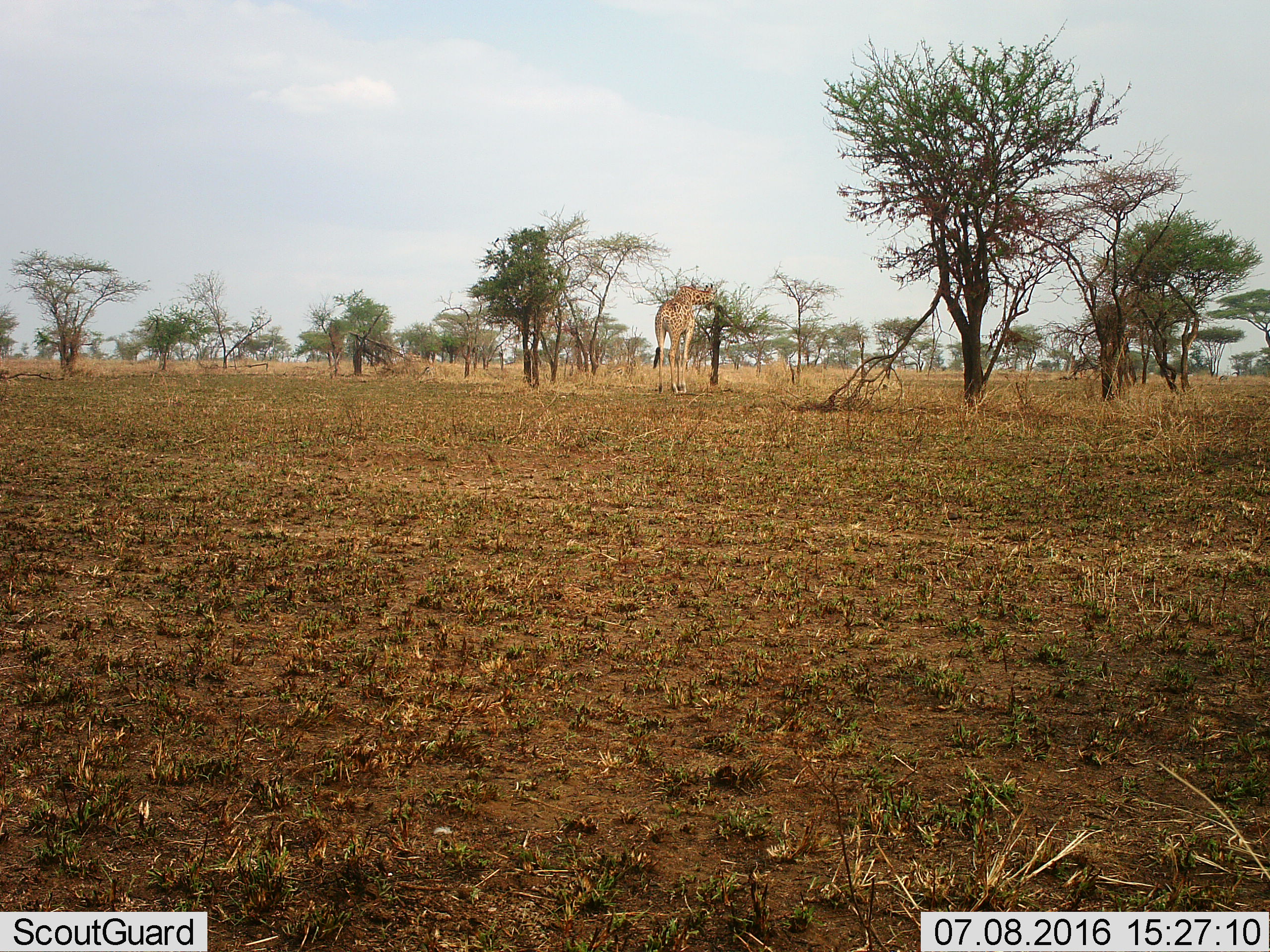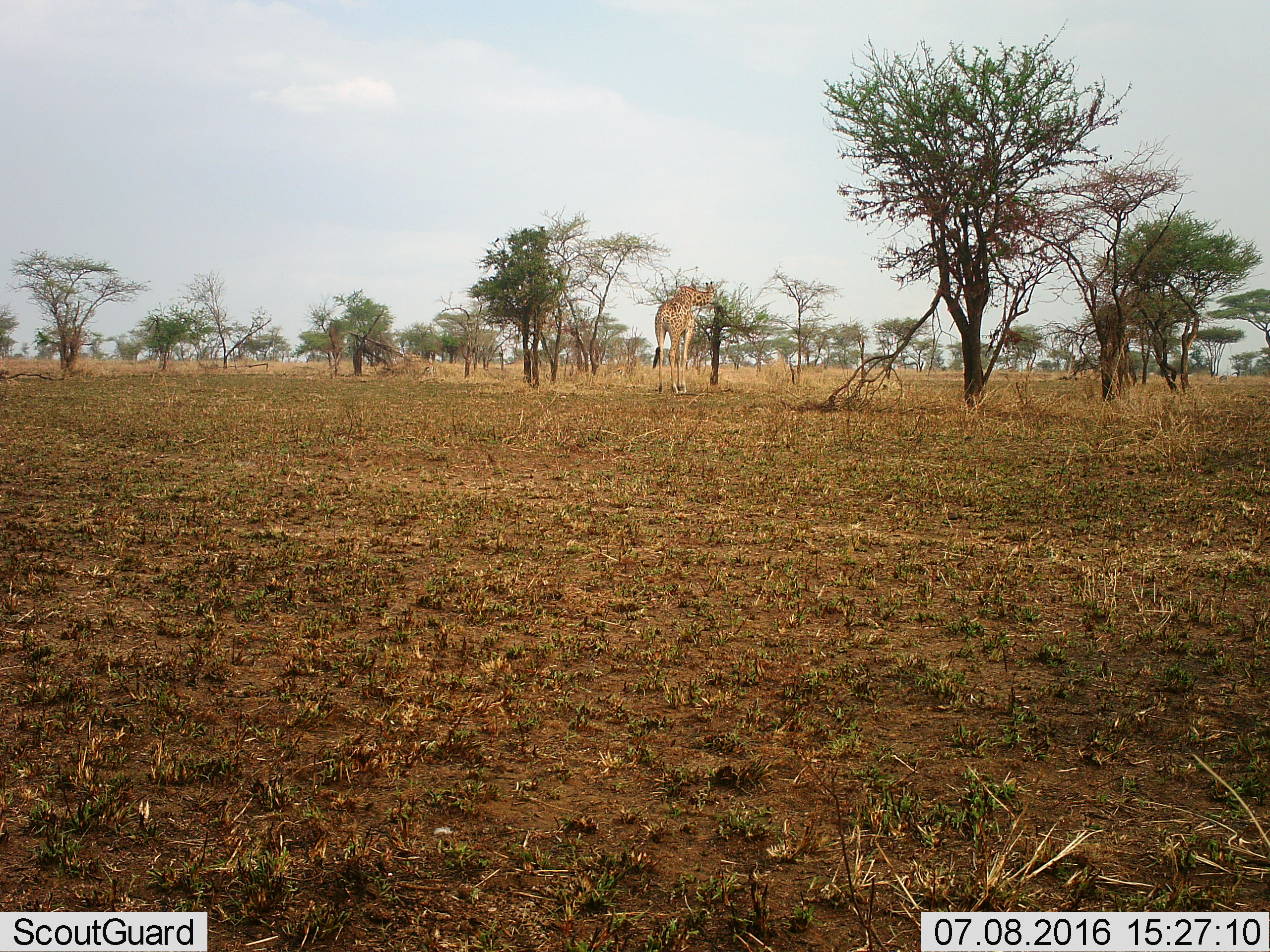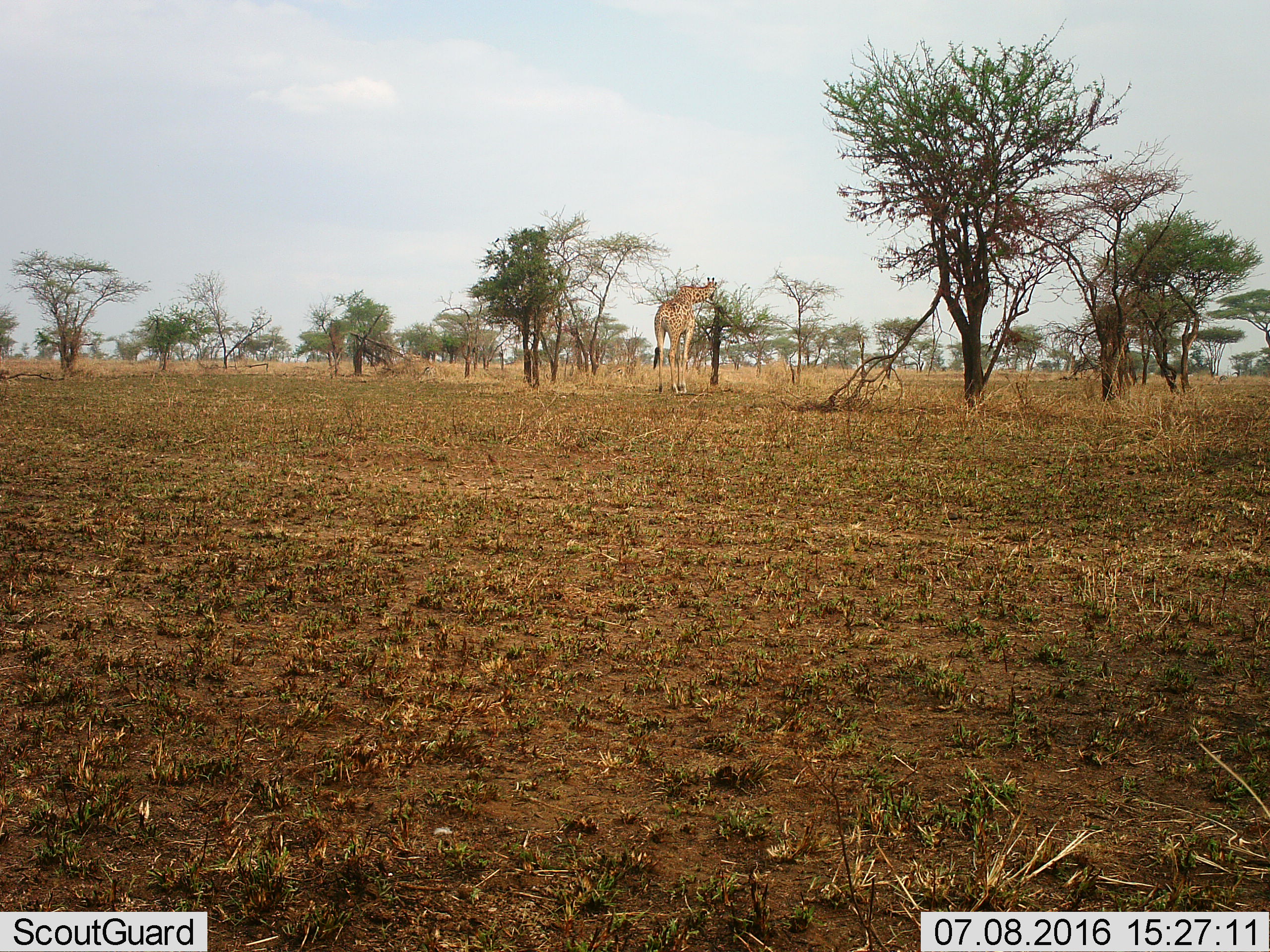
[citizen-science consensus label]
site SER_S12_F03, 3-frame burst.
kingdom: Animalia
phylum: Chordata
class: Mammalia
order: Artiodactyla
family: Giraffidae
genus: Giraffa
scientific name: Giraffa camelopardalis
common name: giraffe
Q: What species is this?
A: Giraffe (Giraffa camelopardalis).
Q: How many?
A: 1.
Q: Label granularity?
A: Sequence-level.